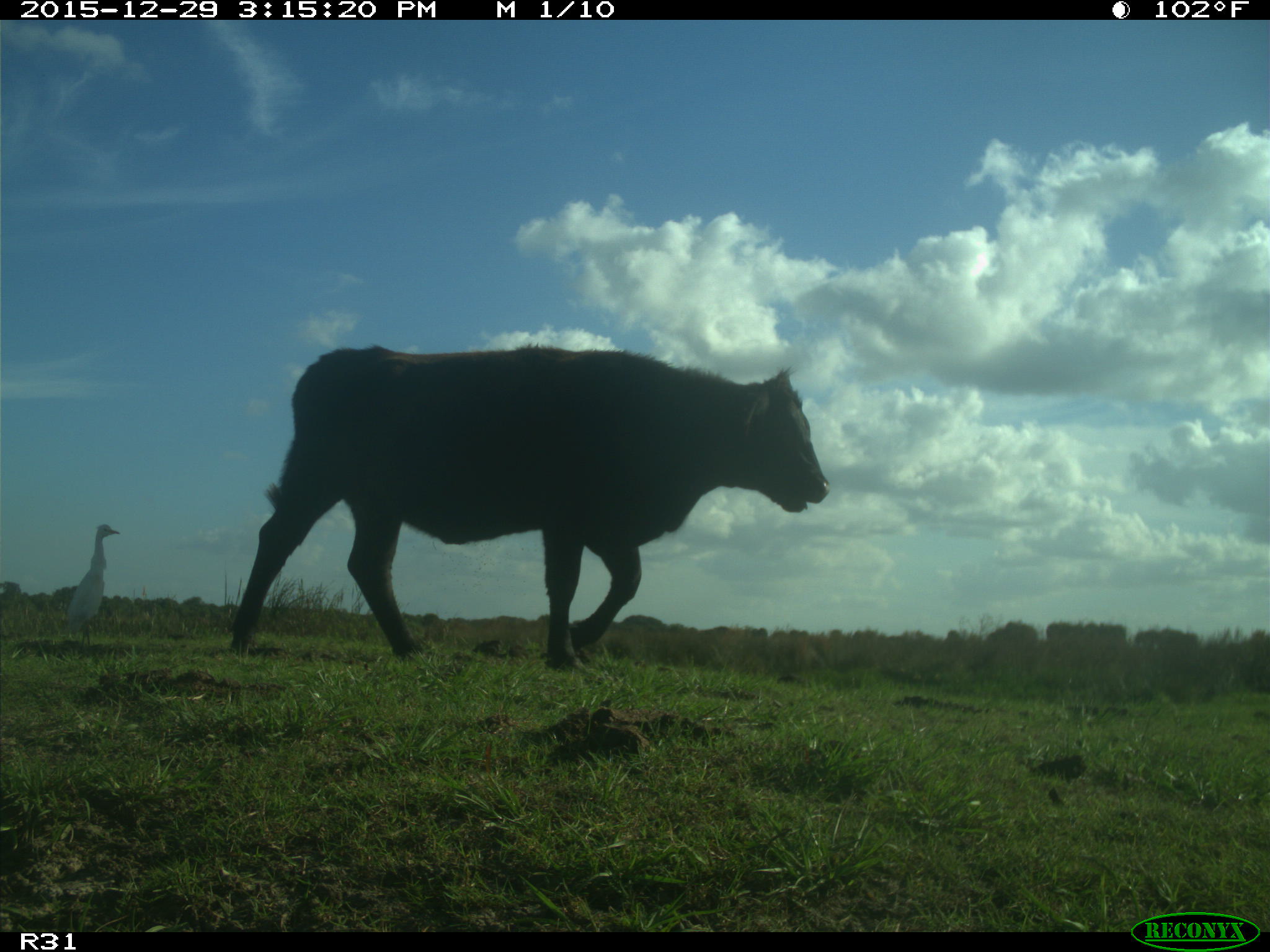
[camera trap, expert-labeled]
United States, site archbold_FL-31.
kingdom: Animalia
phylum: Chordata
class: Mammalia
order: Artiodactyla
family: Bovidae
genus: Bos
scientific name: Bos taurus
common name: domestic cow